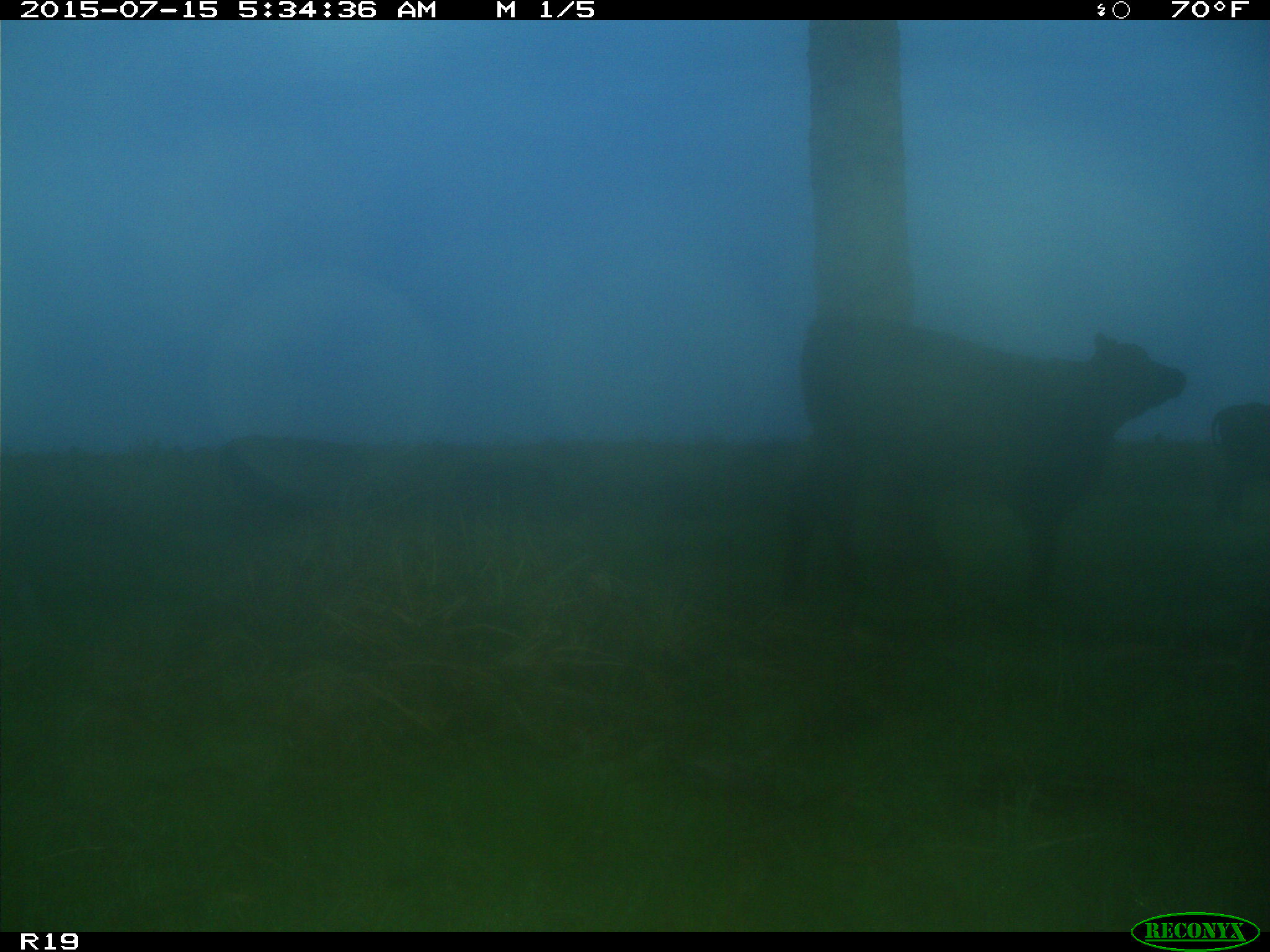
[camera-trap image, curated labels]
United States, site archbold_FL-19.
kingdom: Animalia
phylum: Chordata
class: Mammalia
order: Artiodactyla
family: Bovidae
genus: Bos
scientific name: Bos taurus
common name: domestic cow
Bos taurus (domestic cow).